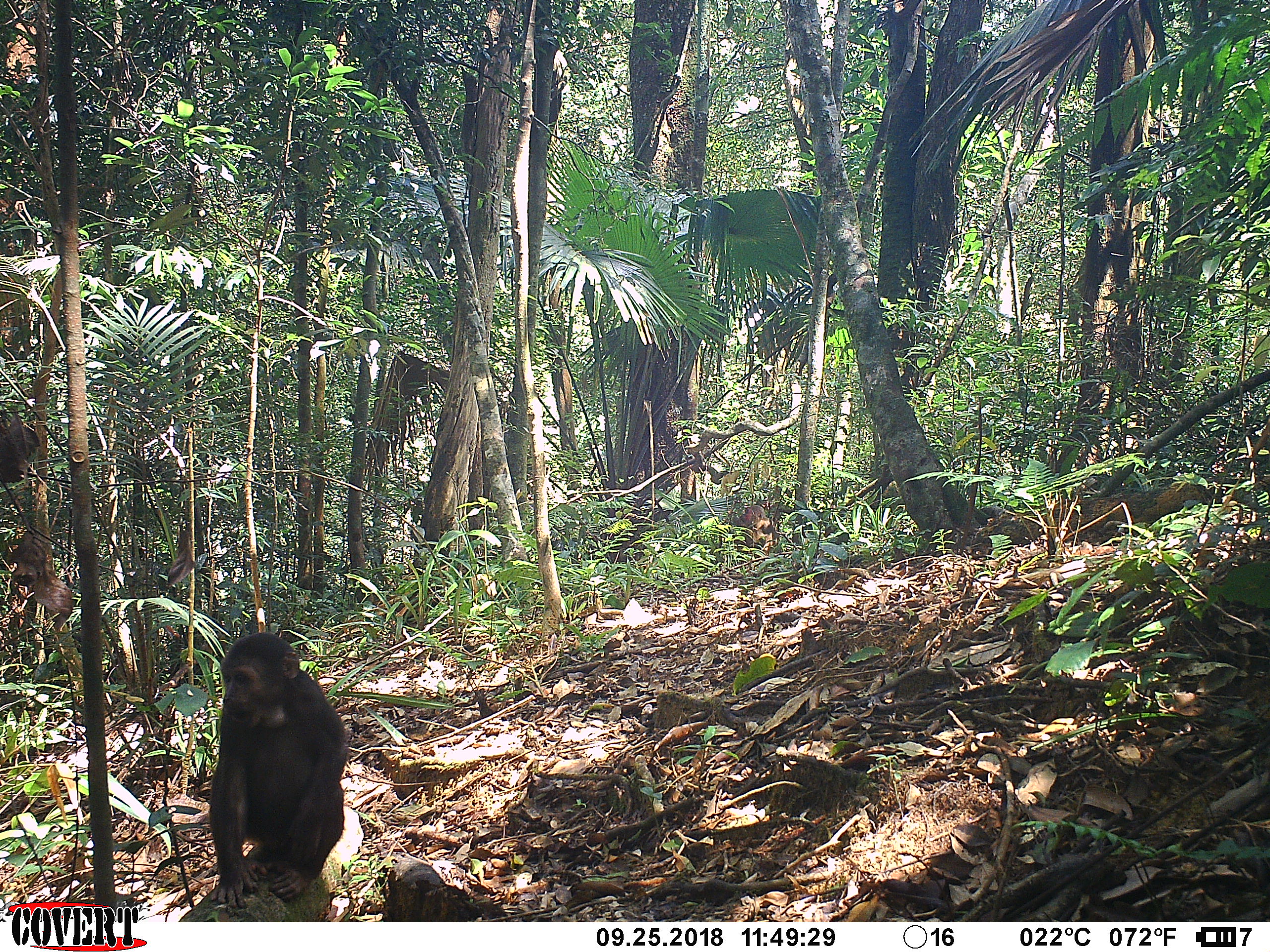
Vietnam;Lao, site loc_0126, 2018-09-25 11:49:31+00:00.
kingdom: Animalia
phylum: Chordata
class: Mammalia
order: Primates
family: Cercopithecidae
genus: Macaca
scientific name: Macaca arctoides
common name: stump-tailed macaque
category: stump tailed macaque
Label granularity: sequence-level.